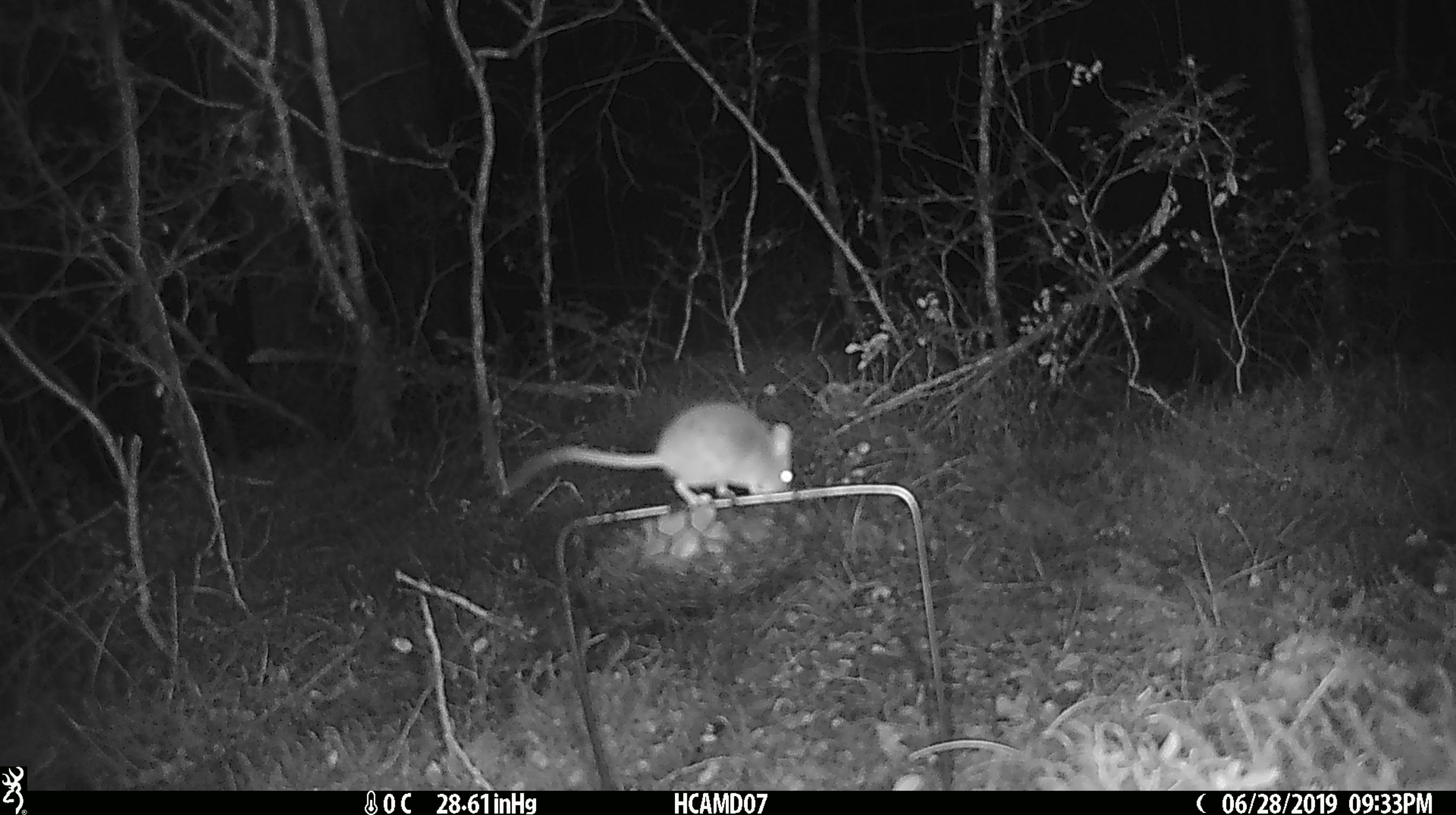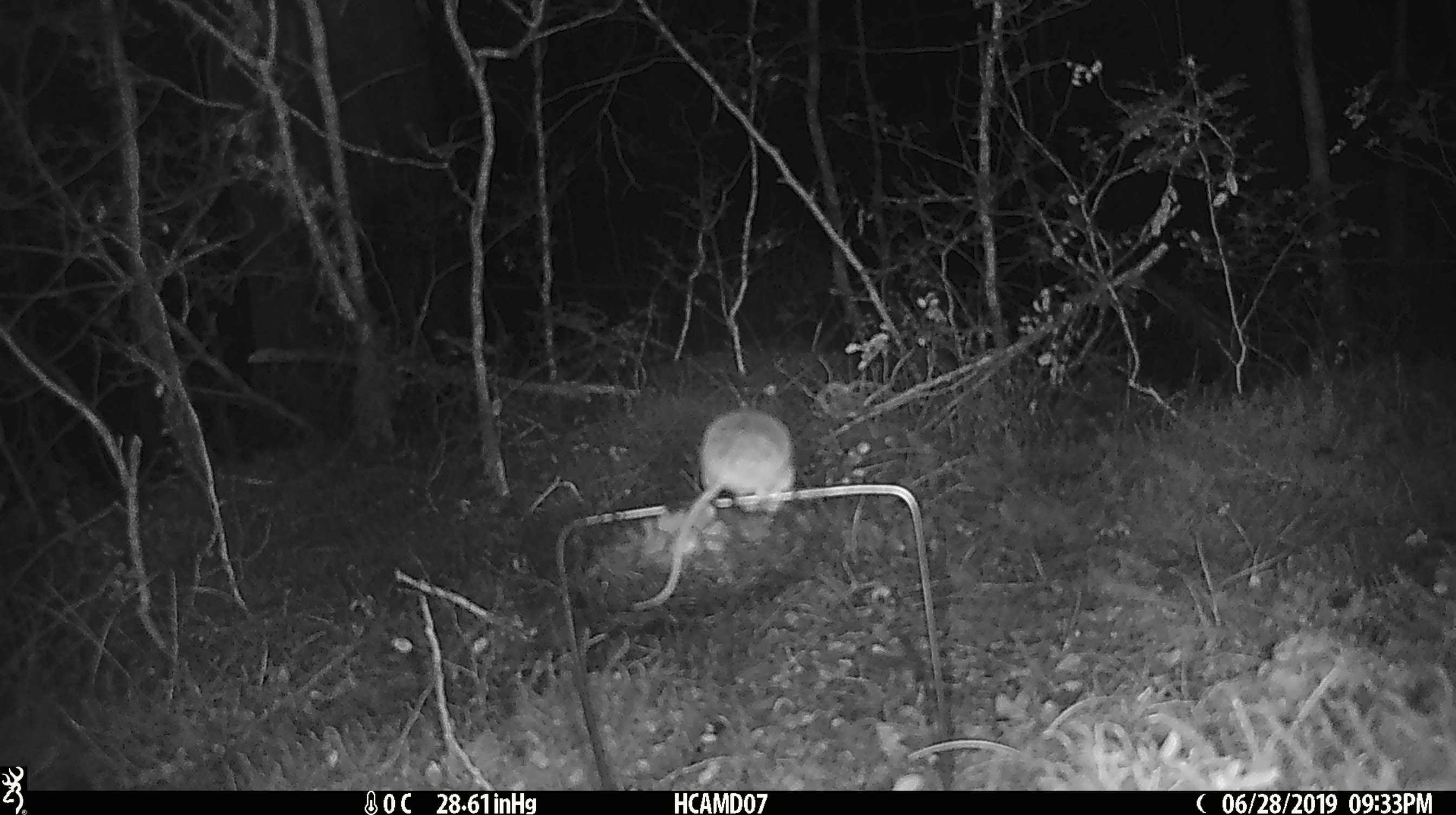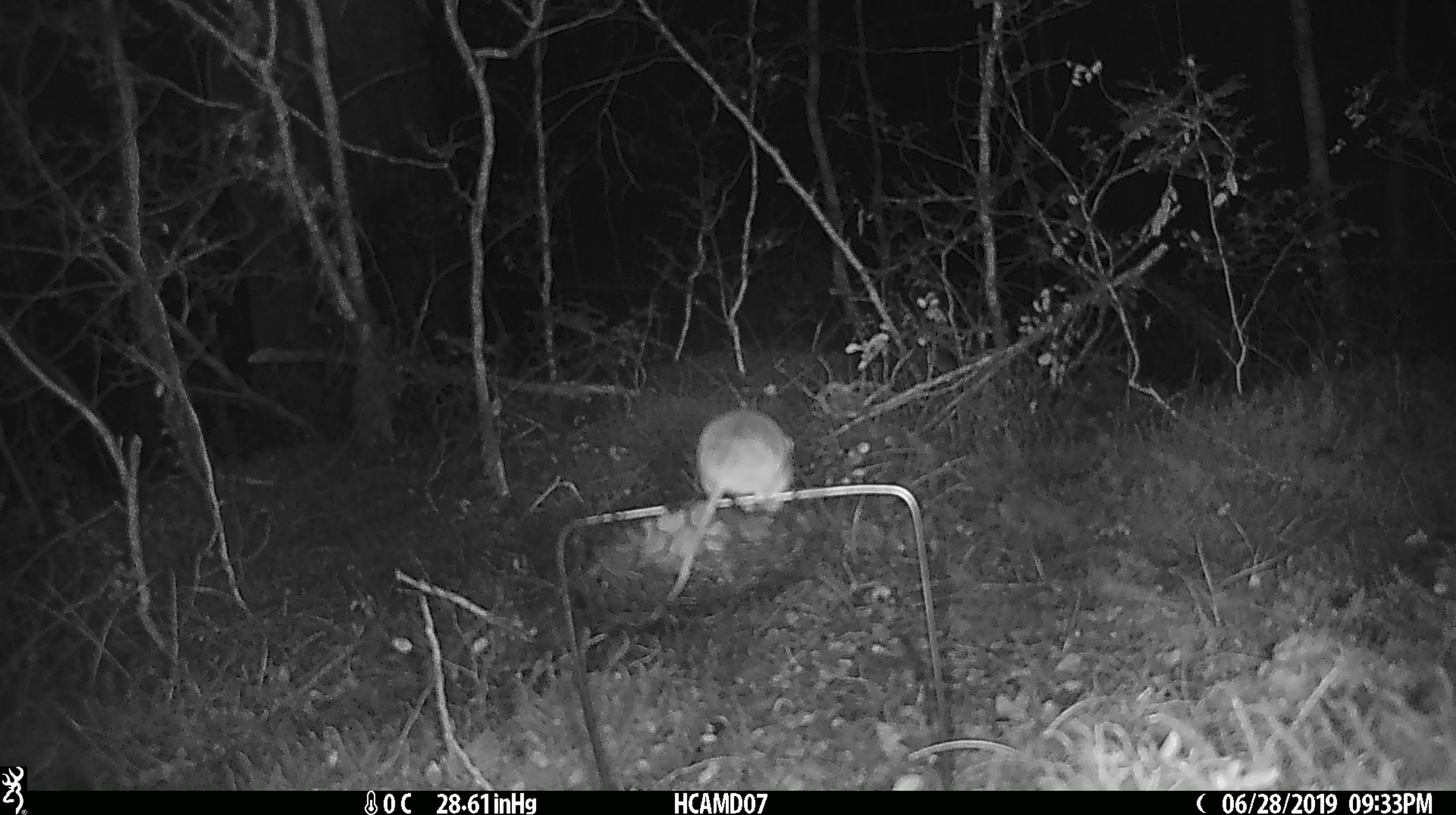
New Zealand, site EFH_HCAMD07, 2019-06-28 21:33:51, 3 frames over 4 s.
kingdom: Animalia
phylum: Chordata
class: Mammalia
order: Rodentia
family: Muridae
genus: Mus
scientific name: Mus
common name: mouse